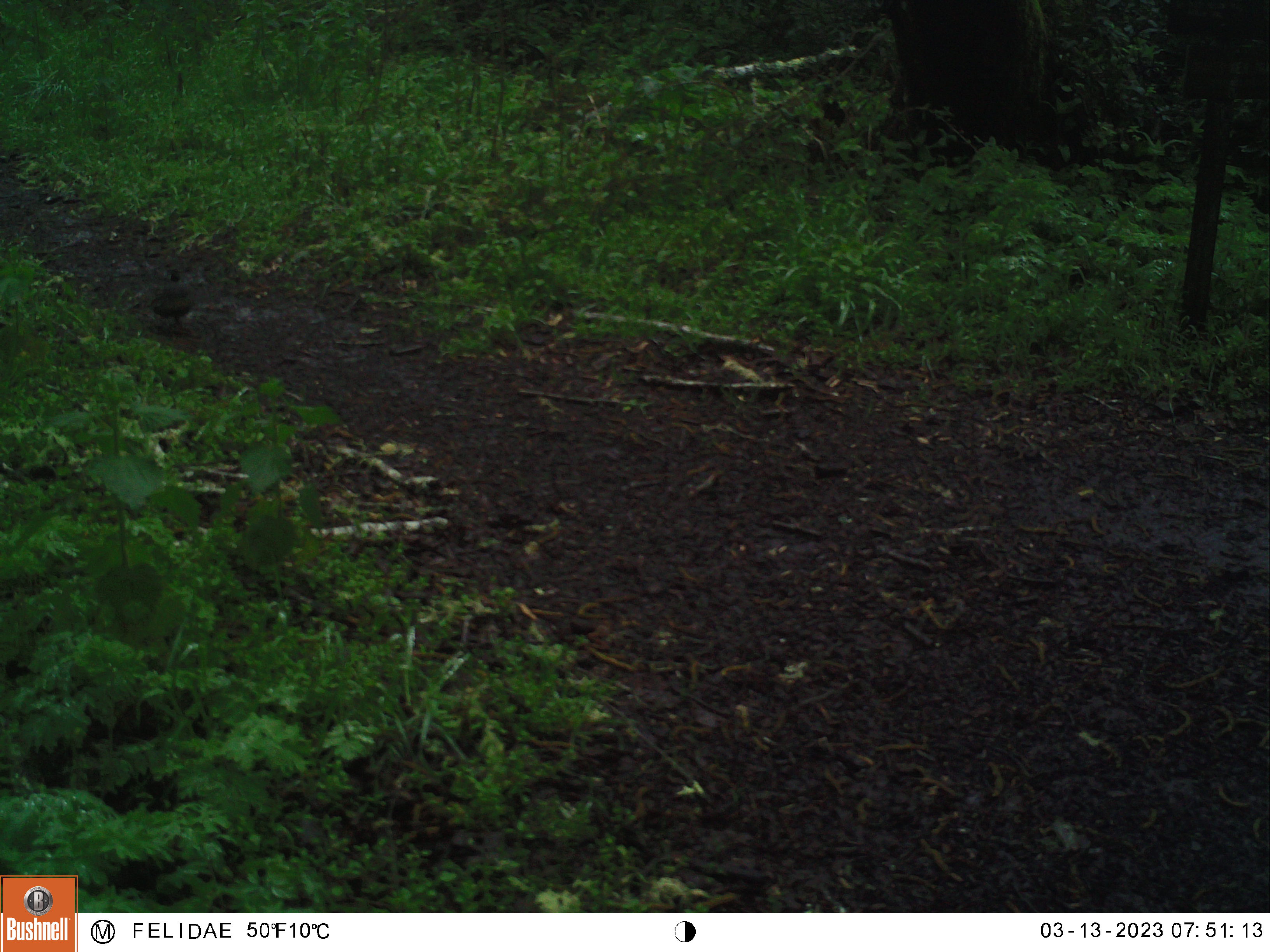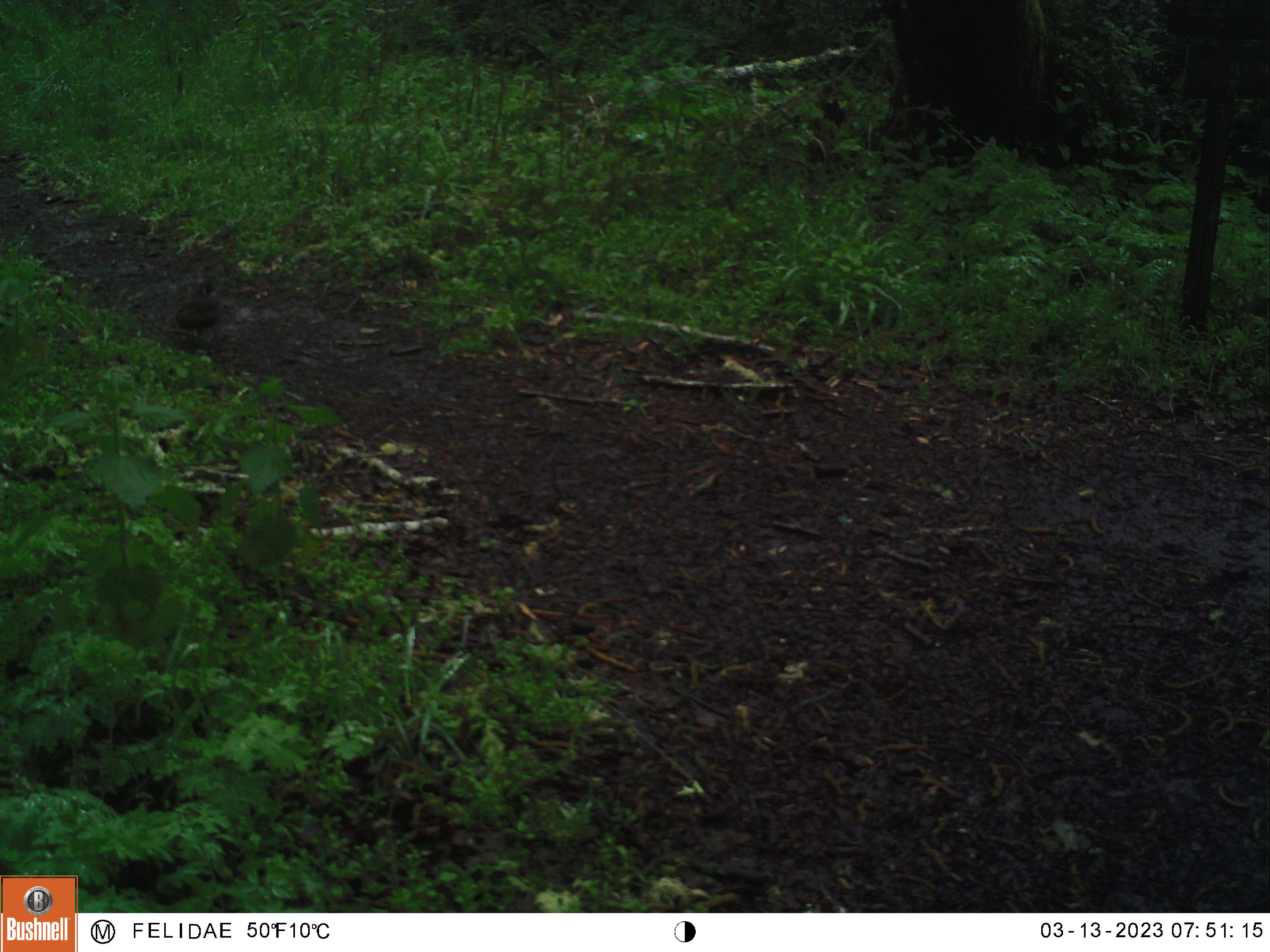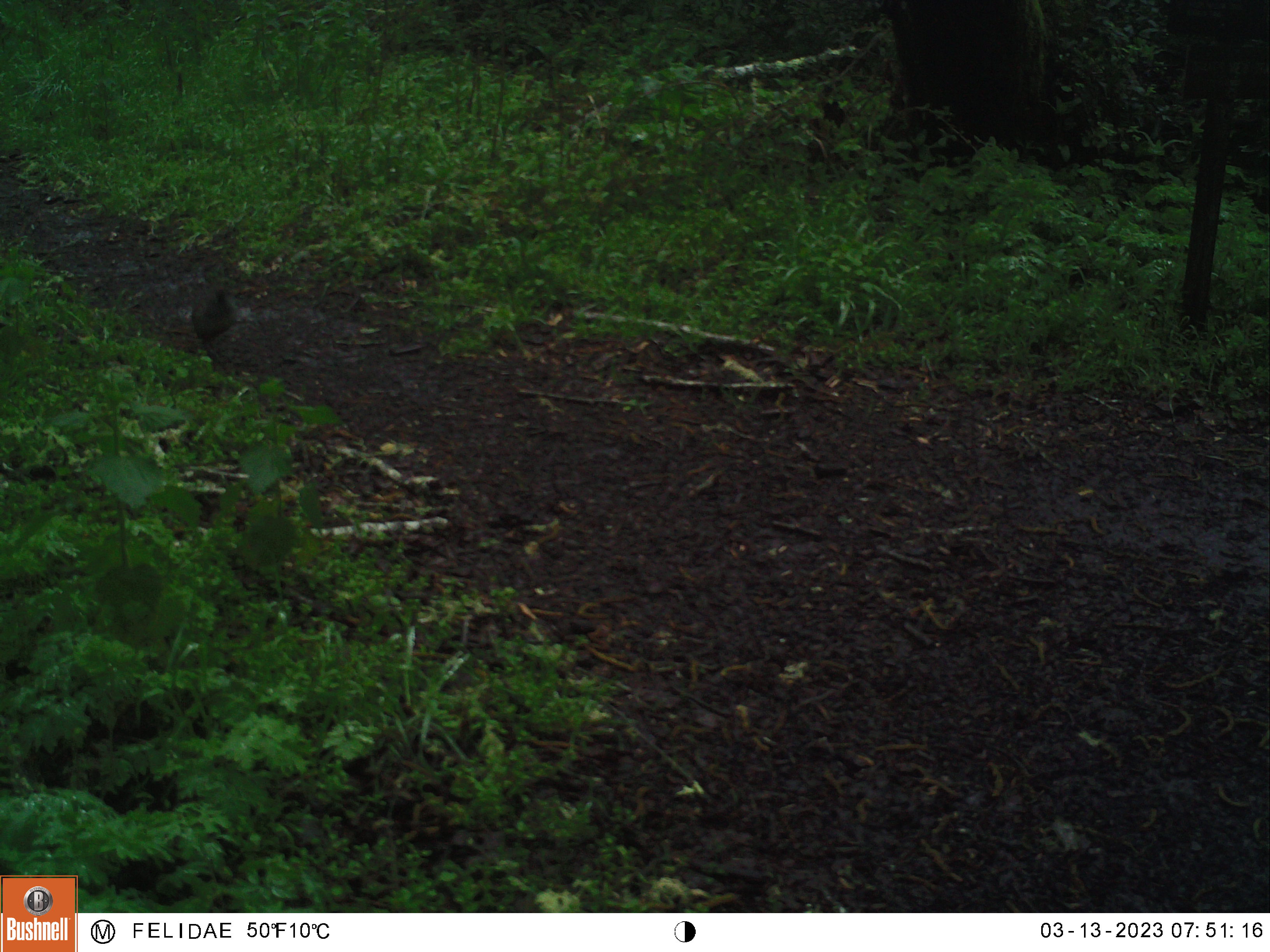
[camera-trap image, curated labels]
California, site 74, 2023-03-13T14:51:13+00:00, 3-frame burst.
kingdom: Animalia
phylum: Chordata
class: Aves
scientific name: Aves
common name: bird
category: unknown bird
Unknown bird (bird) (Aves).